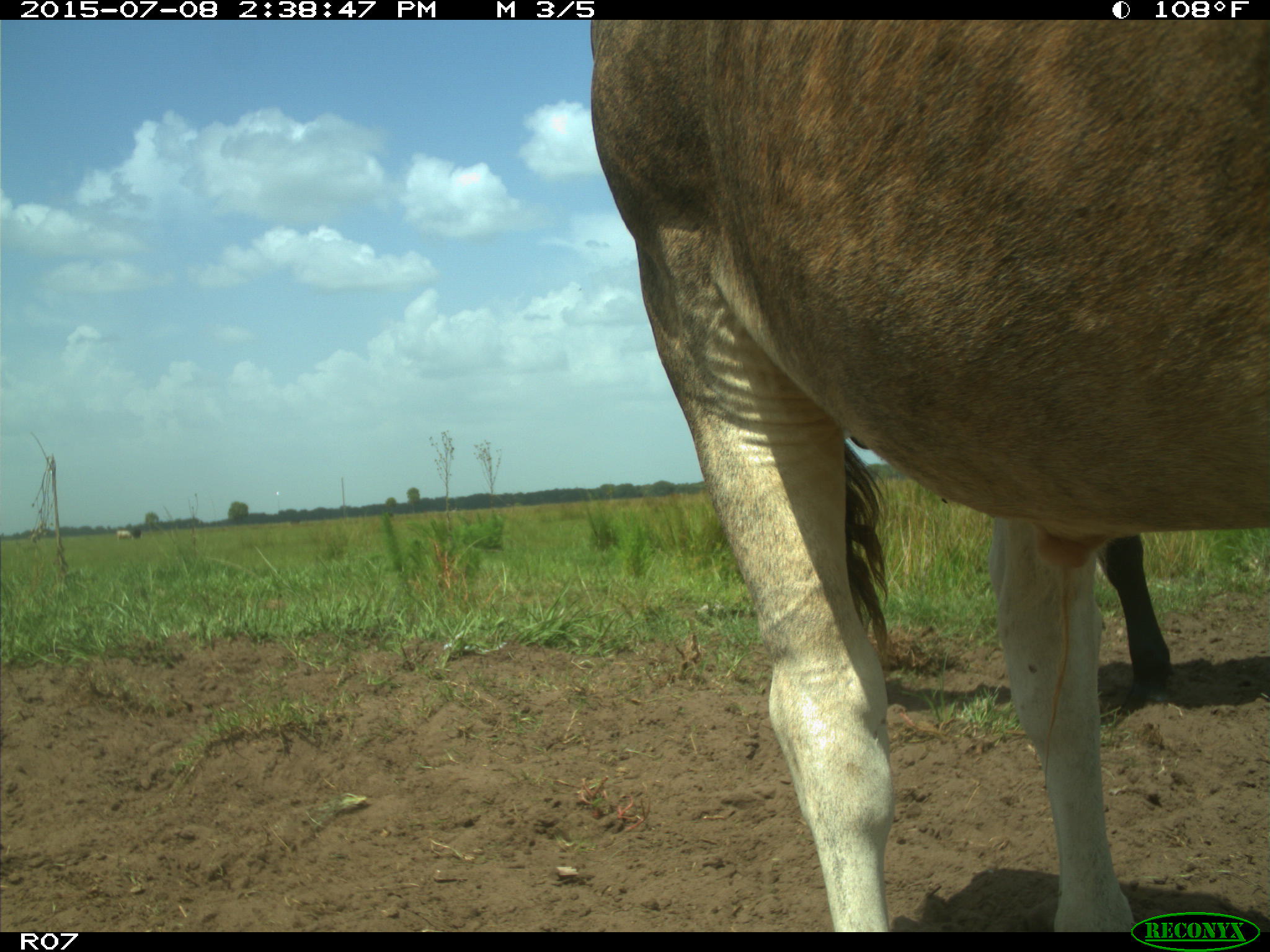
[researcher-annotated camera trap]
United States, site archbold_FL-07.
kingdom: Animalia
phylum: Chordata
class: Mammalia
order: Artiodactyla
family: Bovidae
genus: Bos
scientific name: Bos taurus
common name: domestic cow